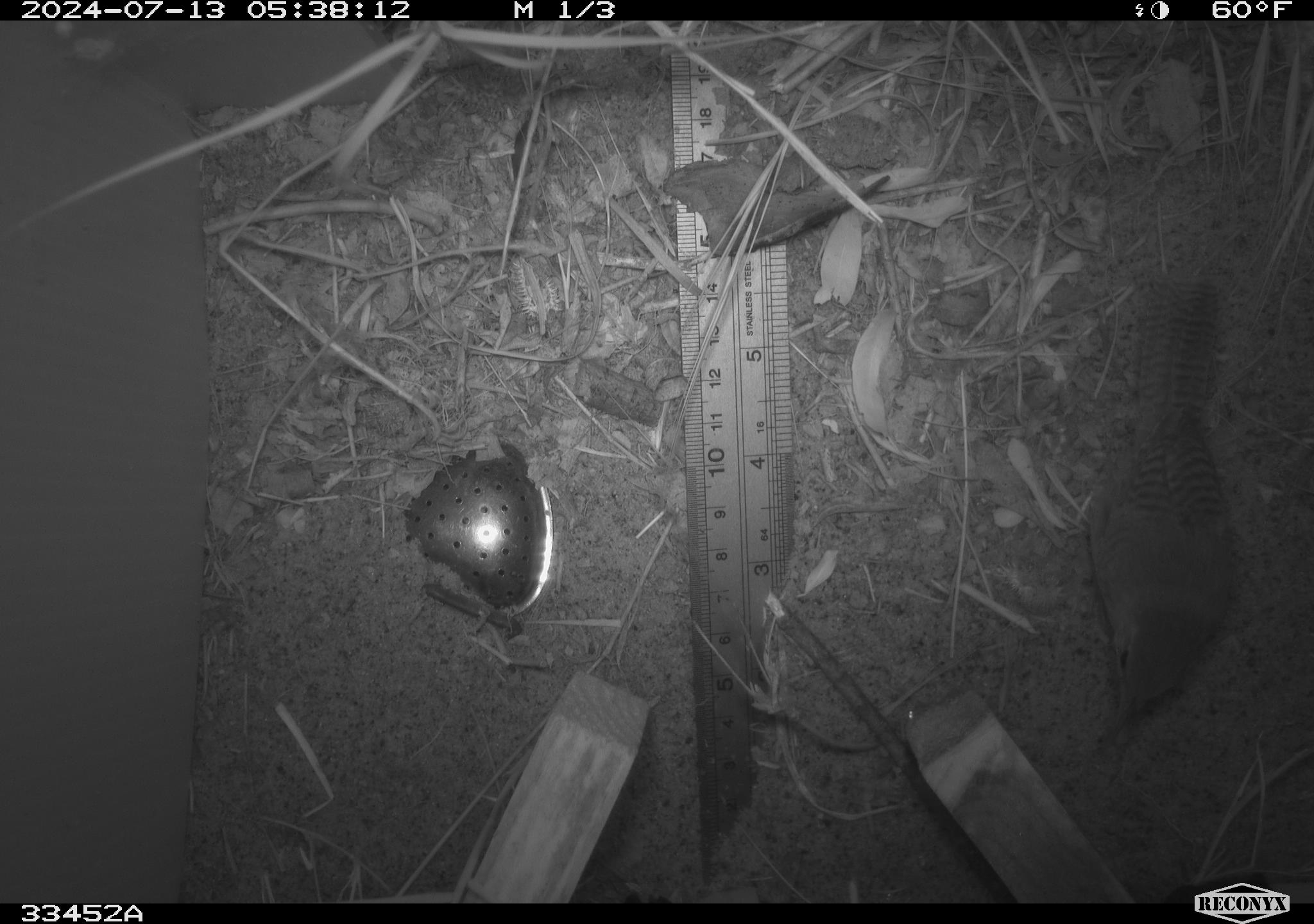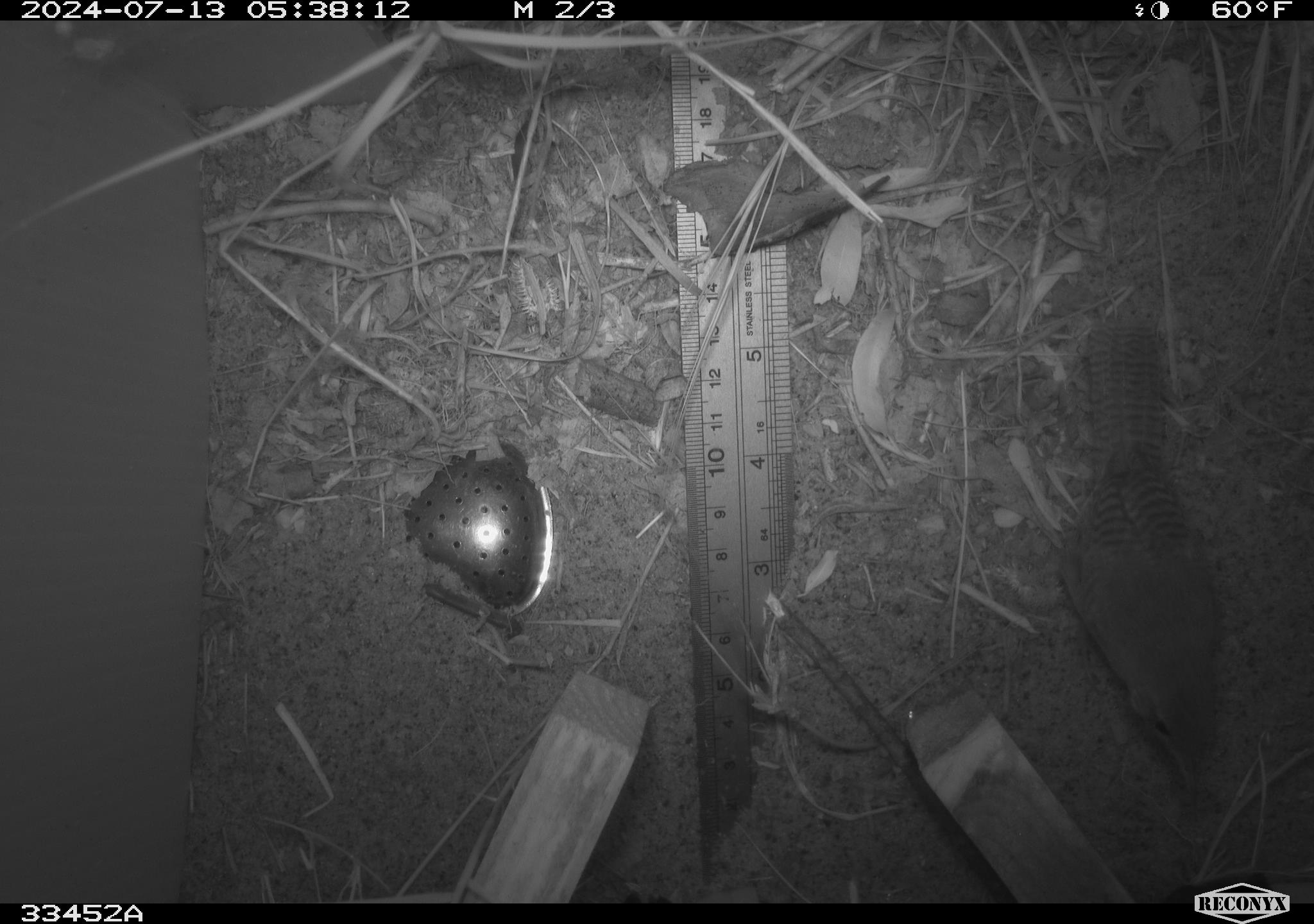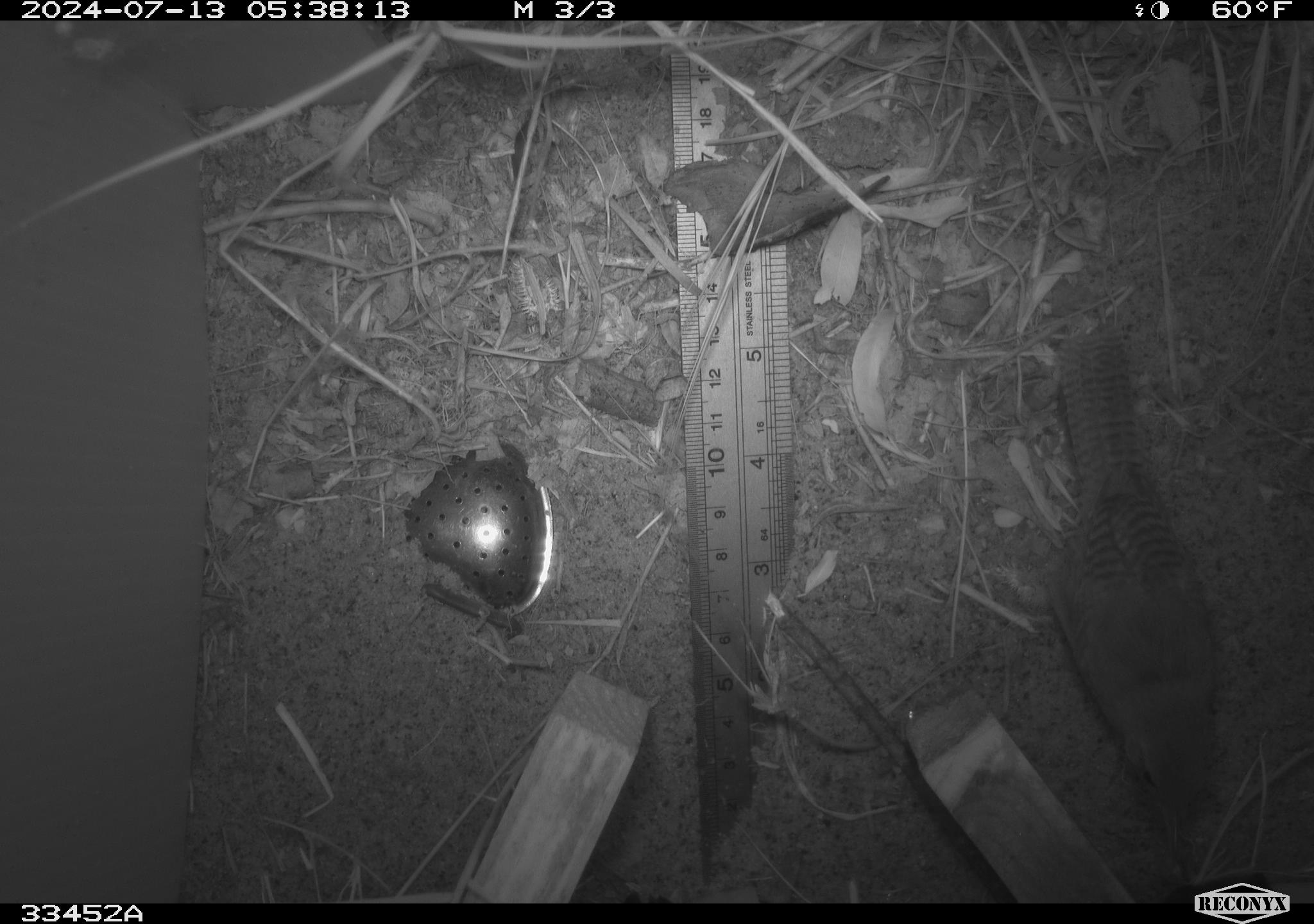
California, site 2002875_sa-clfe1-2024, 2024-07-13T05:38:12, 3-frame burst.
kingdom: Animalia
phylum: Chordata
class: Aves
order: Passeriformes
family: Troglodytidae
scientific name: Troglodytidae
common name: wren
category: troglodytidae family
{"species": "troglodytidae family (wren) (Troglodytidae)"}